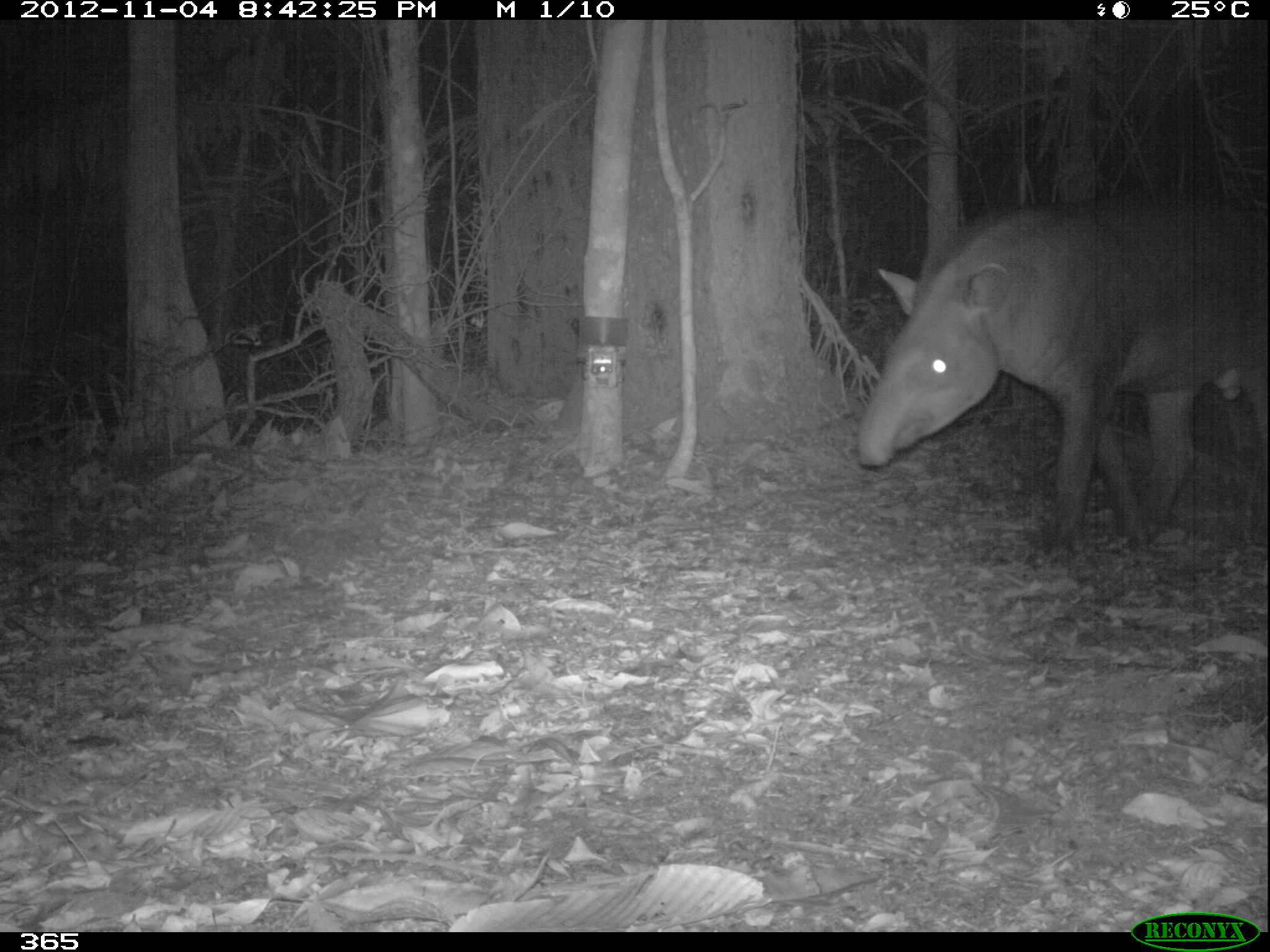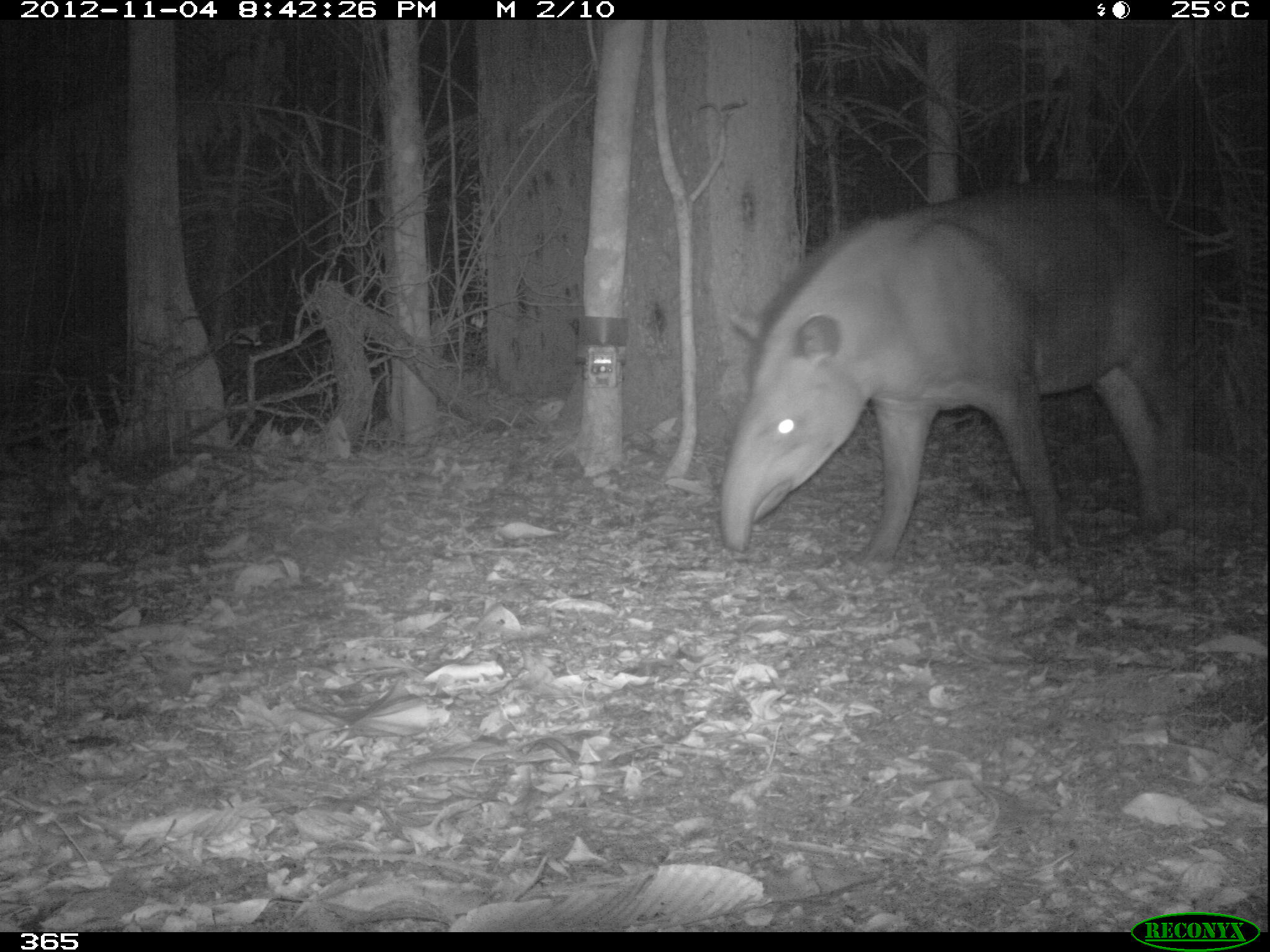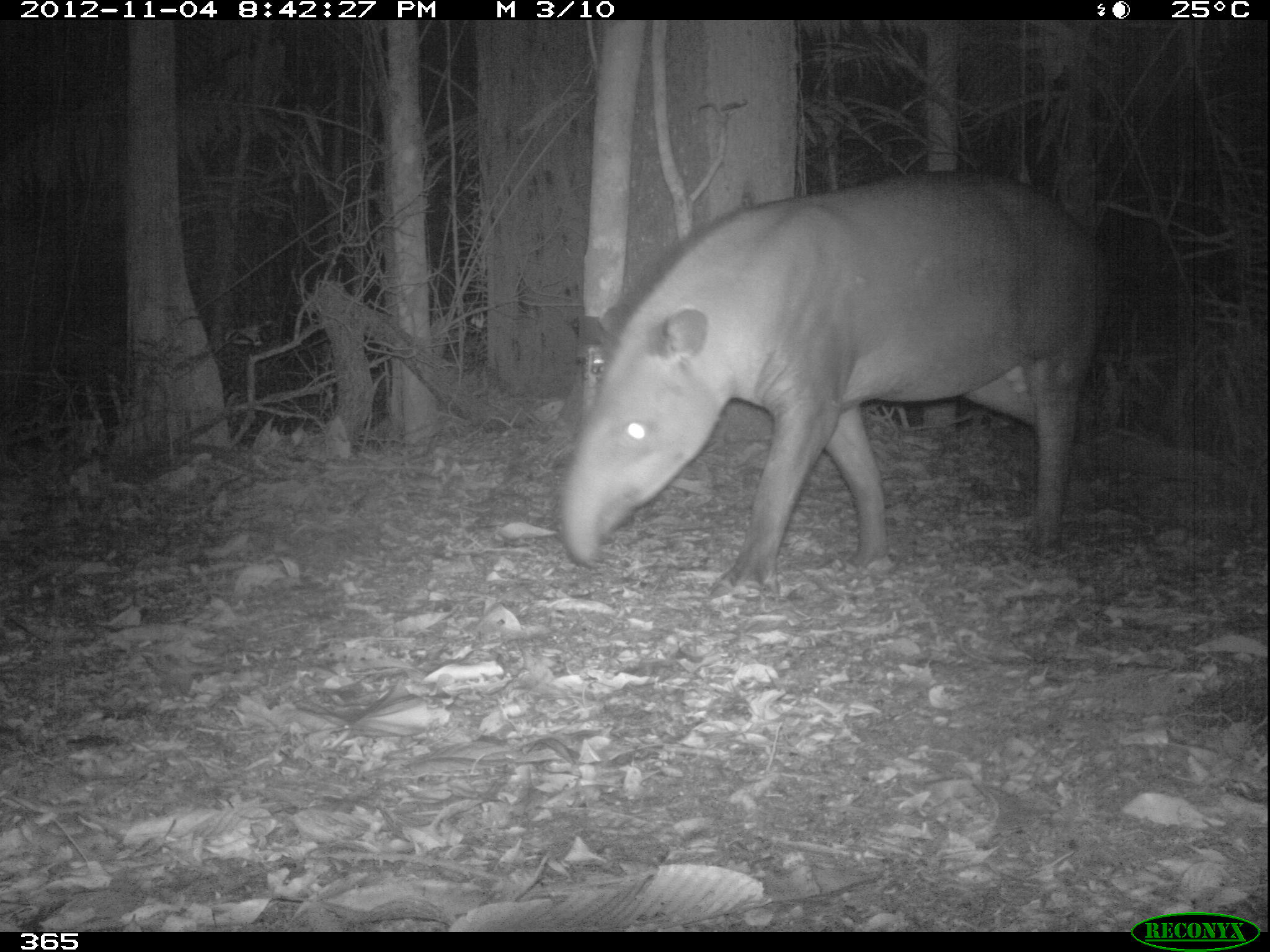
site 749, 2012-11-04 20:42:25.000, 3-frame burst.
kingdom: Animalia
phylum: Chordata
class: Mammalia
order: Perissodactyla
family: Tapiridae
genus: Tapirus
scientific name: Tapirus terrestris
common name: south american tapir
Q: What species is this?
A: Tapirus terrestris (south american tapir).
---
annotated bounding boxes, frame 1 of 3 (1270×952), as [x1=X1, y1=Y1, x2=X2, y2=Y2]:
tapirus terrestris: [x1=856, y1=191, x2=1270, y2=550]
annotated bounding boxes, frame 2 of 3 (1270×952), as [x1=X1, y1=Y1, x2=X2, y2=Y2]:
tapirus terrestris: [x1=720, y1=177, x2=1194, y2=561]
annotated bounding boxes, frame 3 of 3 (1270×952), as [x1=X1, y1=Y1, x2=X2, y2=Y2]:
tapirus terrestris: [x1=557, y1=168, x2=1107, y2=588]